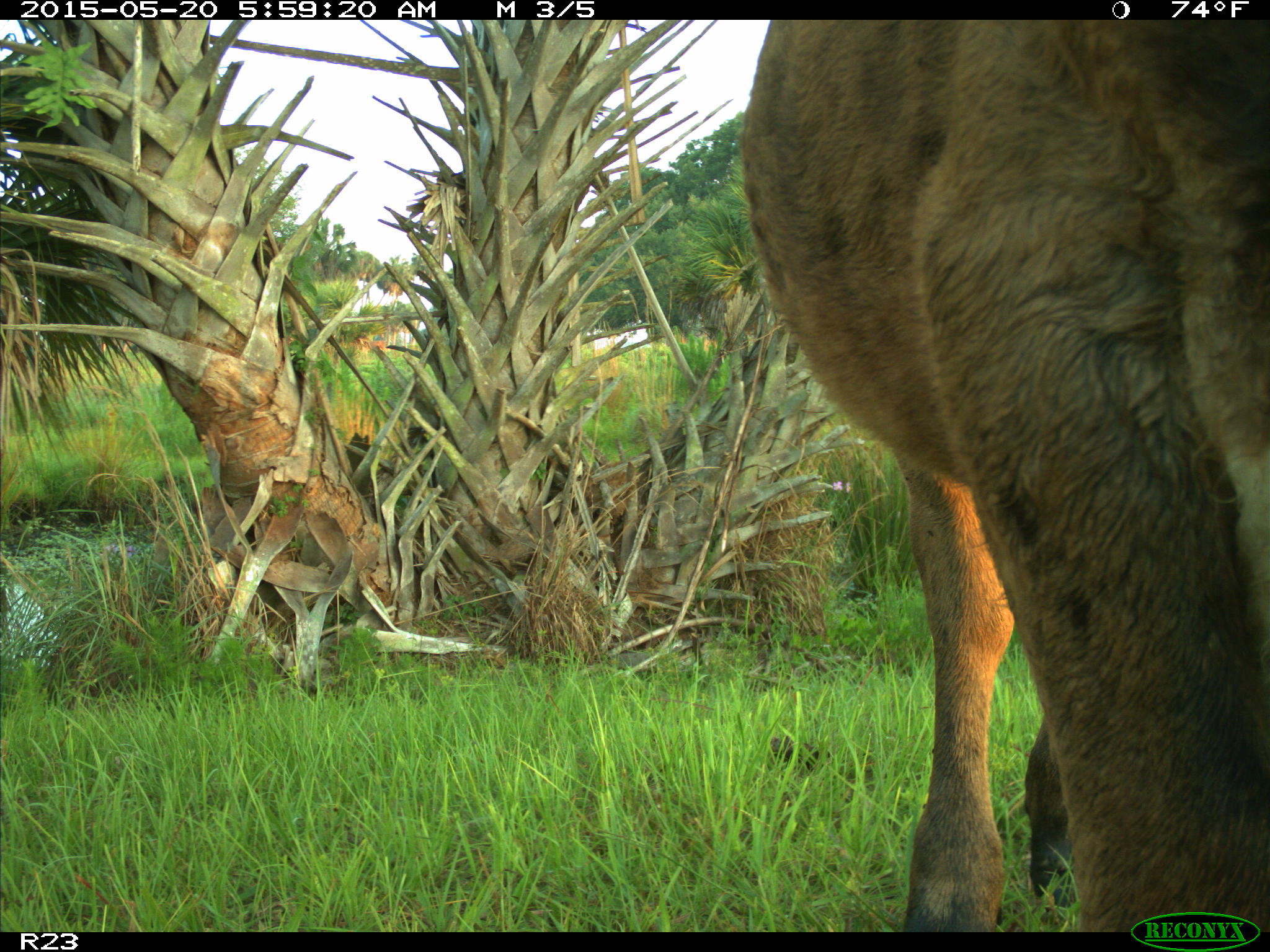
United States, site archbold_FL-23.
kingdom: Animalia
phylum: Chordata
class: Mammalia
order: Artiodactyla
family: Bovidae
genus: Bos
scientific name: Bos taurus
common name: domestic cow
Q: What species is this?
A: Bos taurus (domestic cow).